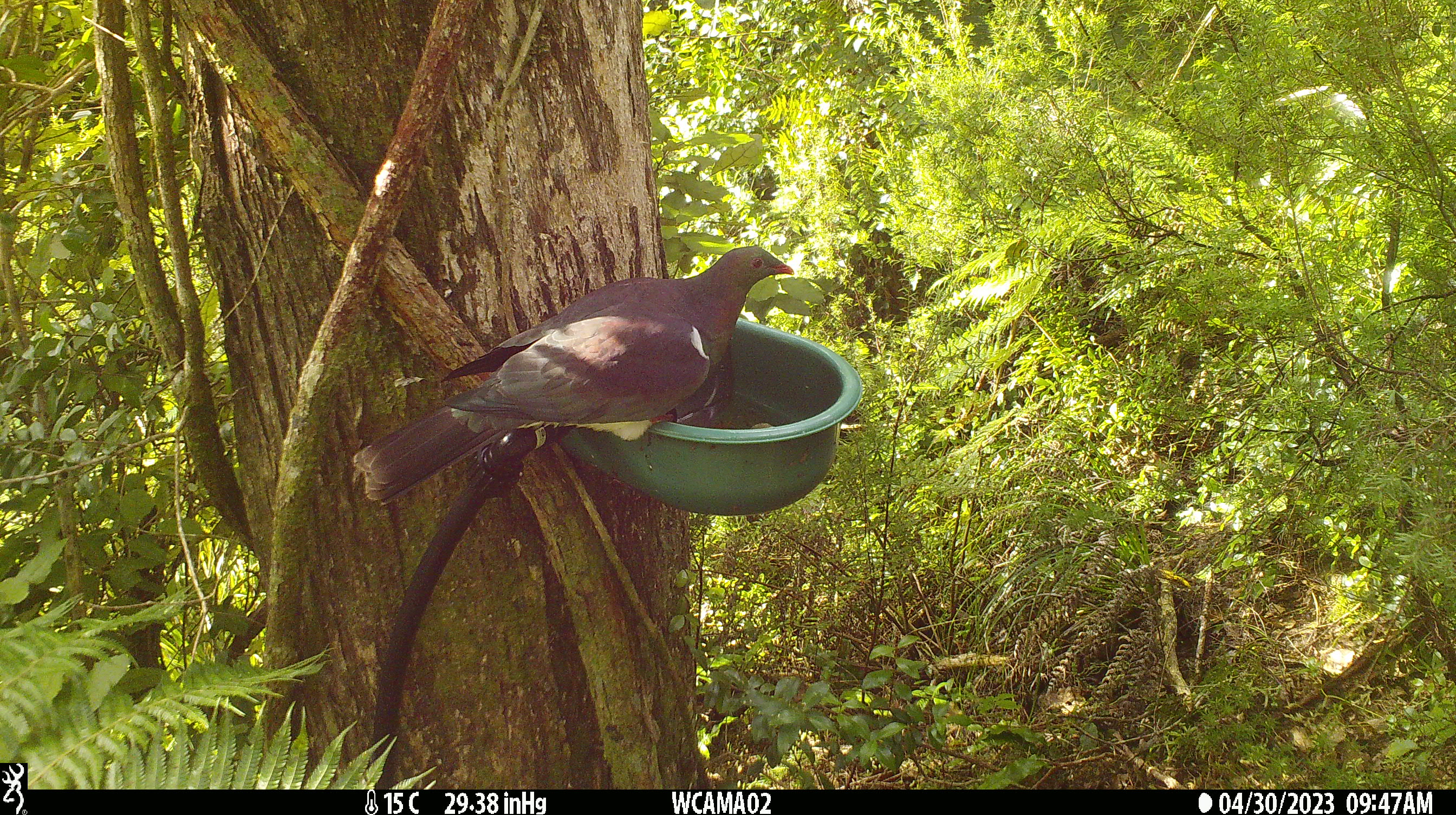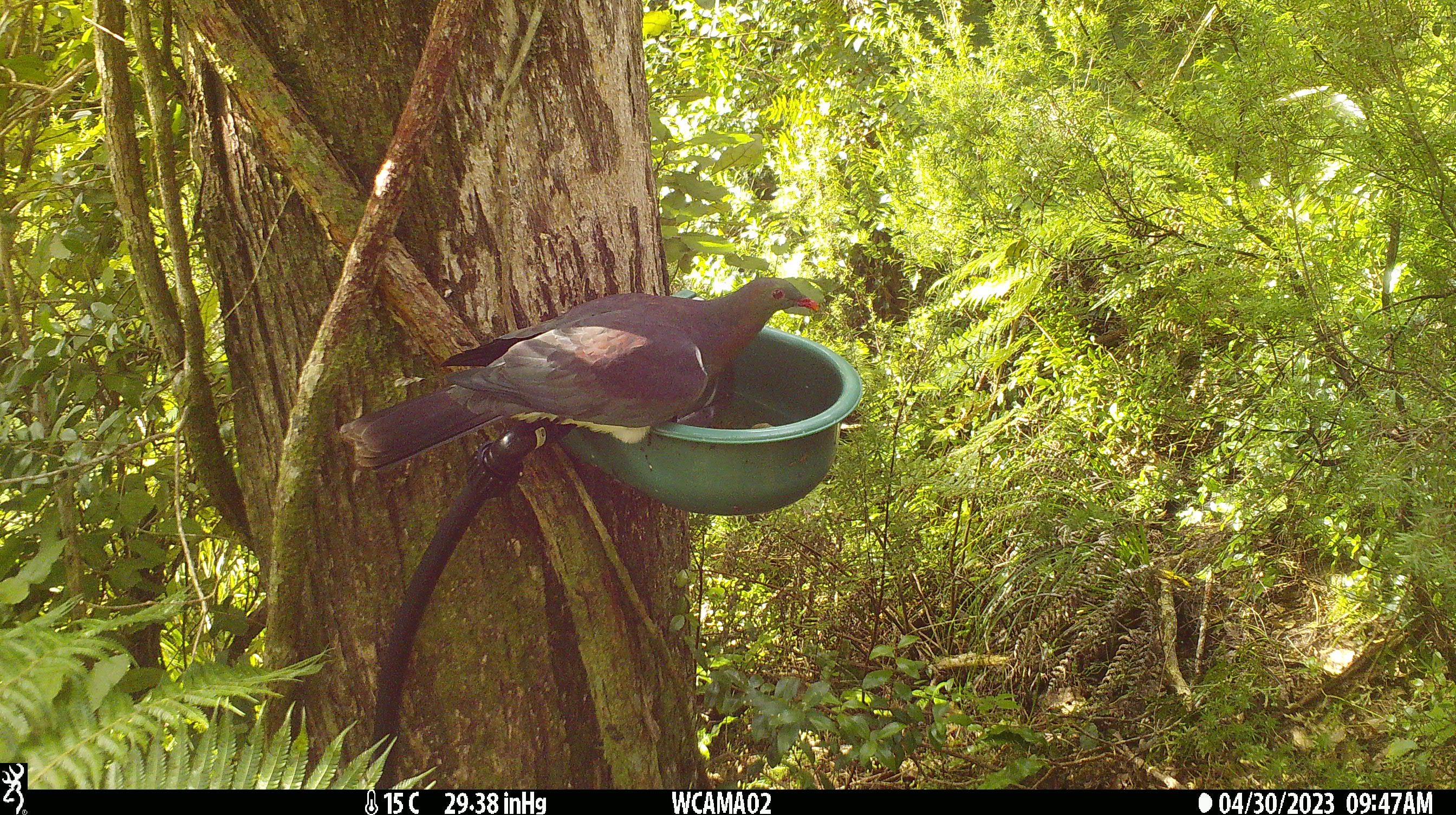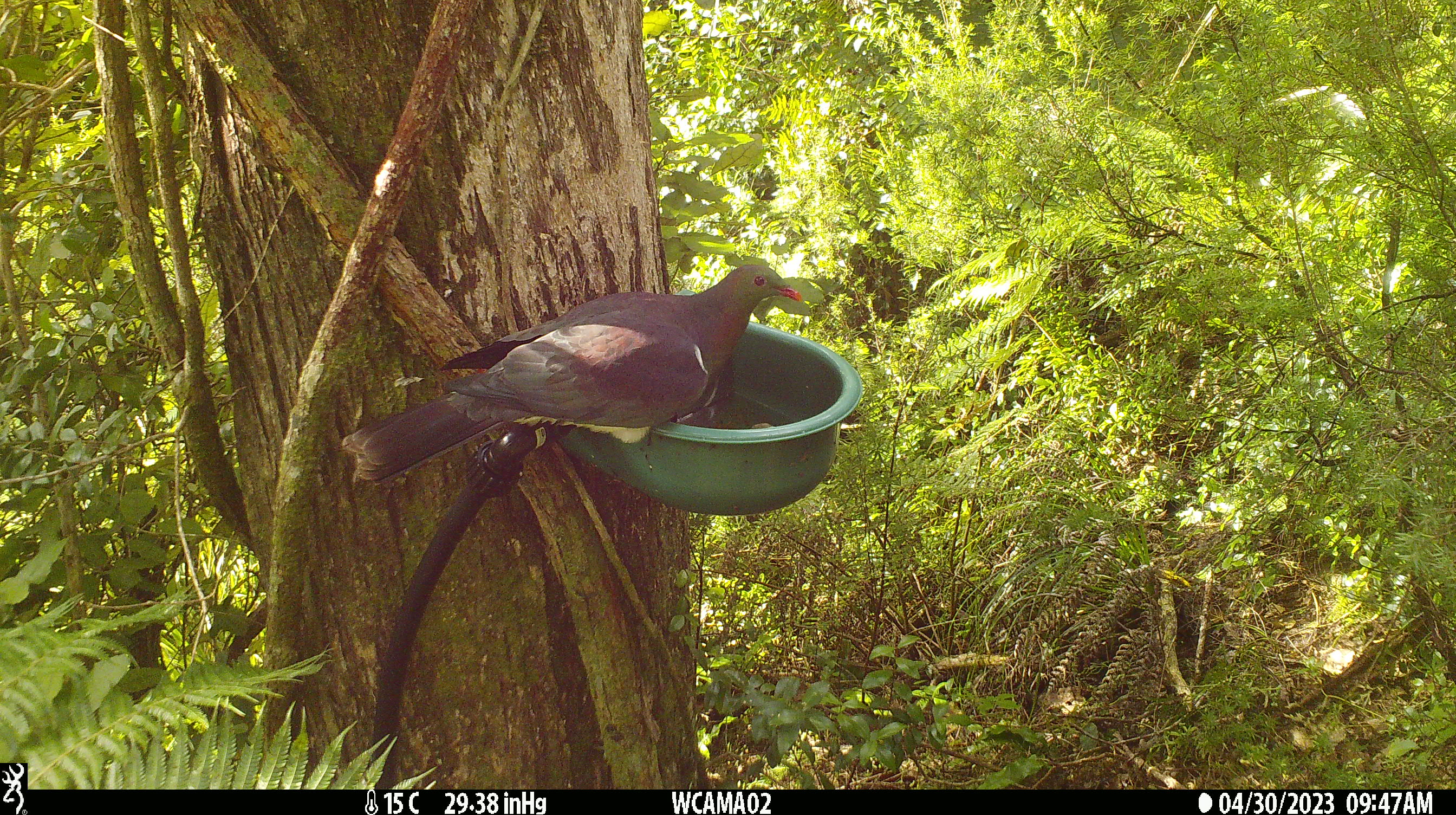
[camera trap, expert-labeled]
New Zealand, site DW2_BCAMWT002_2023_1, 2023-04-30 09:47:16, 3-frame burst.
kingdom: Animalia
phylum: Chordata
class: Aves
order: Columbiformes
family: Columbidae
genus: Hemiphaga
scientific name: Hemiphaga novaeseelandiae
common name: new zealand pigeon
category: kereru